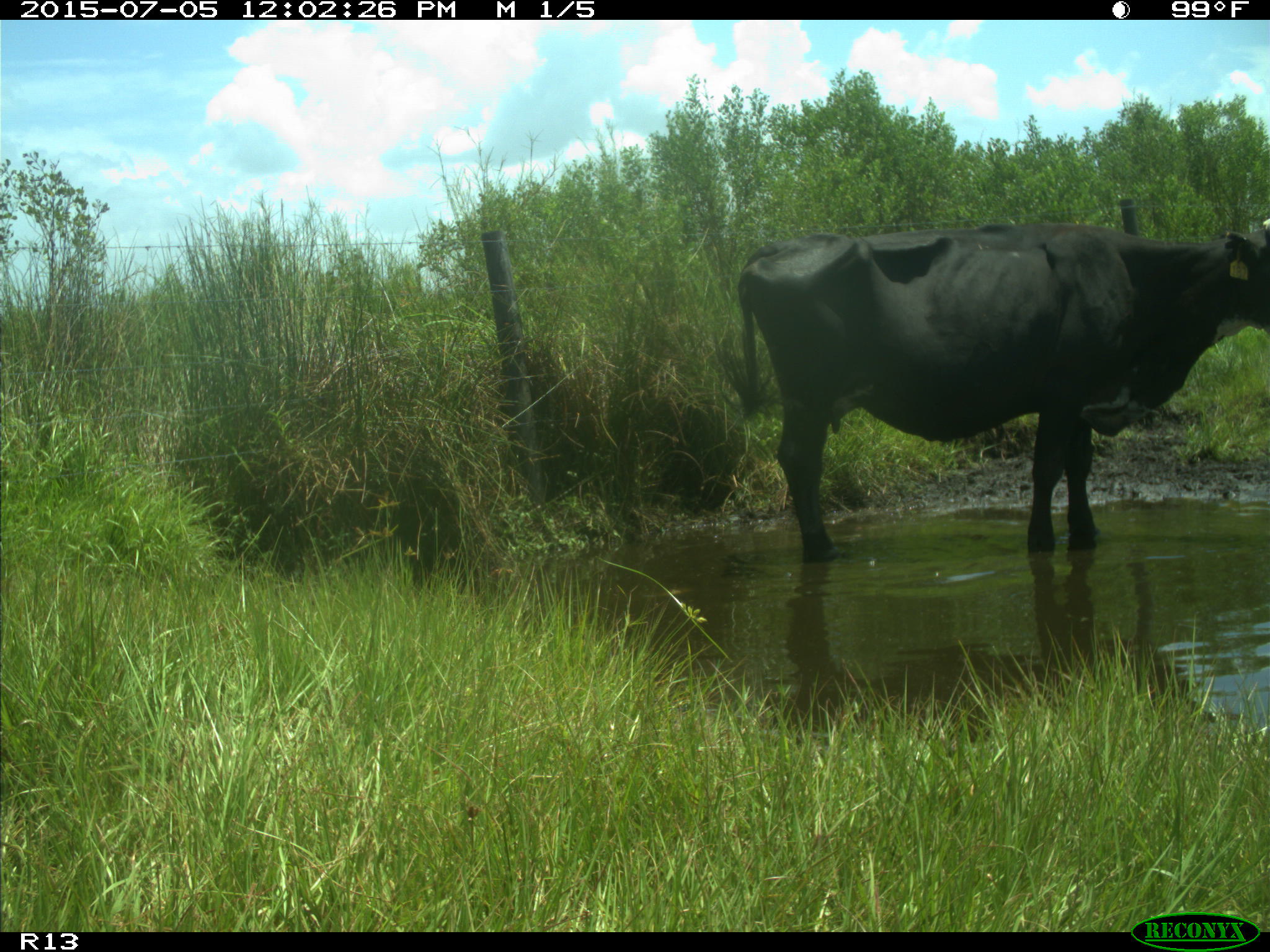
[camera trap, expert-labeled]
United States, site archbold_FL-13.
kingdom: Animalia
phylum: Chordata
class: Mammalia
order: Artiodactyla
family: Bovidae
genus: Bos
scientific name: Bos taurus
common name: domestic cow